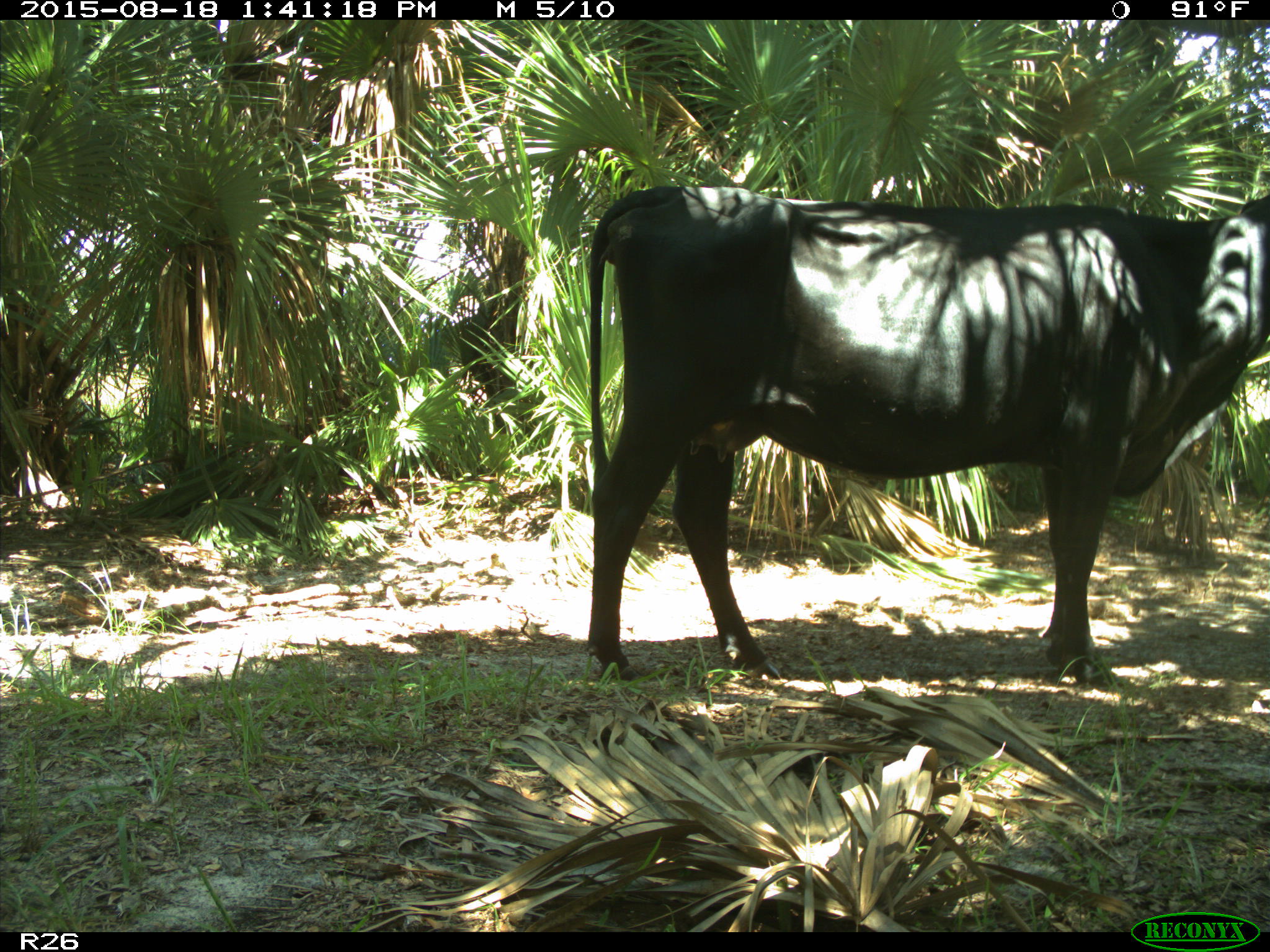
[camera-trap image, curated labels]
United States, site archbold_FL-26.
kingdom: Animalia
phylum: Chordata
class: Mammalia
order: Artiodactyla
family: Bovidae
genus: Bos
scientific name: Bos taurus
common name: domestic cow